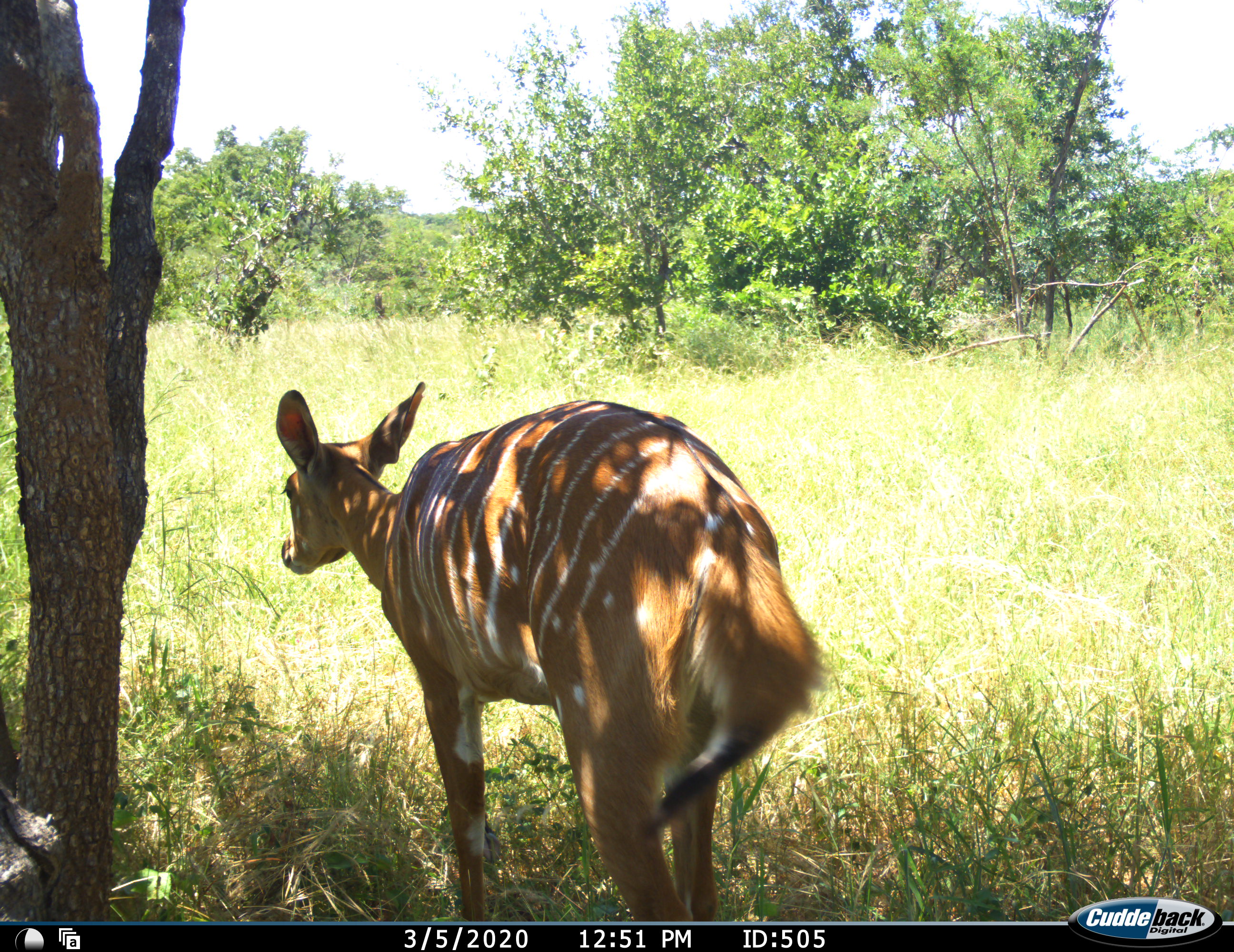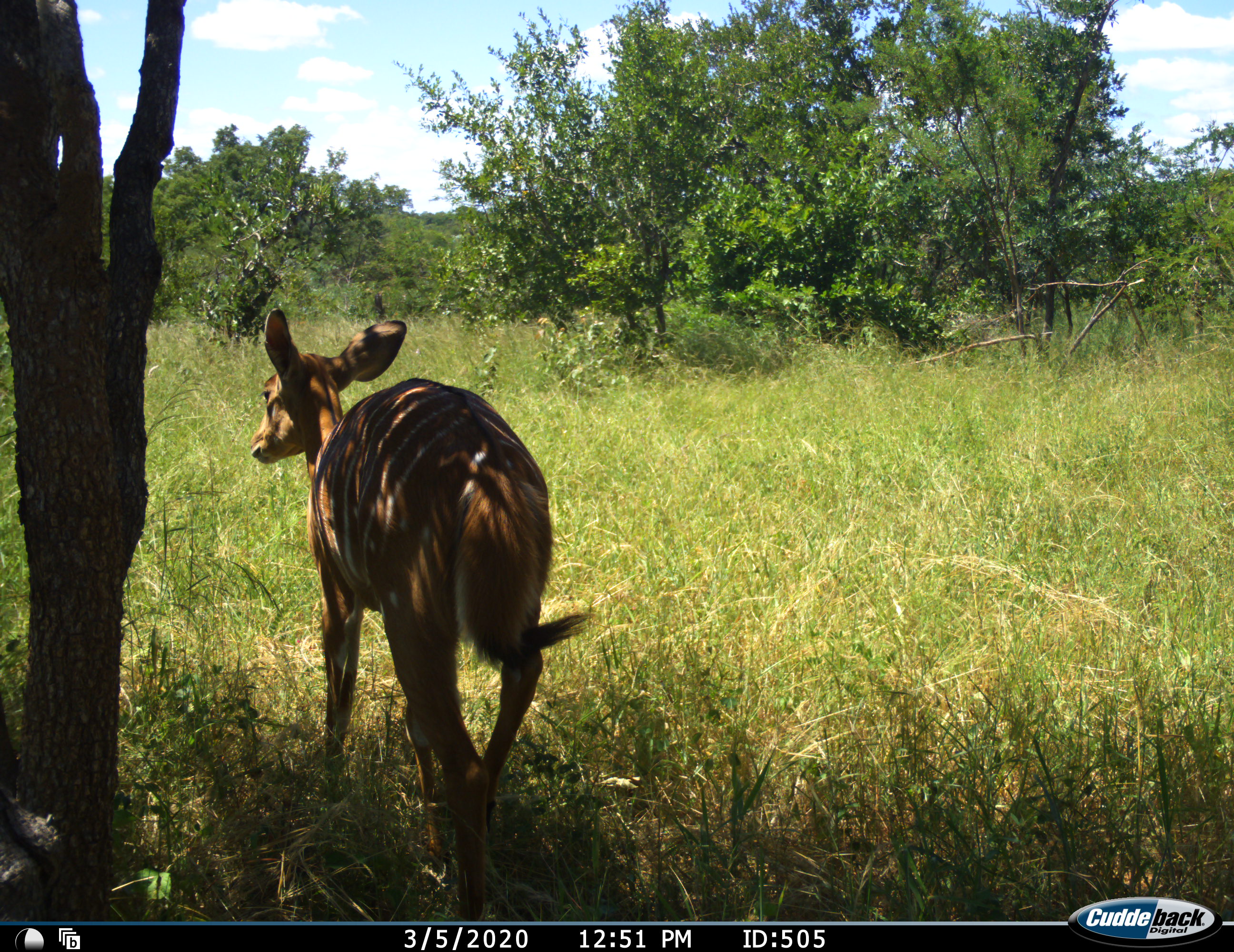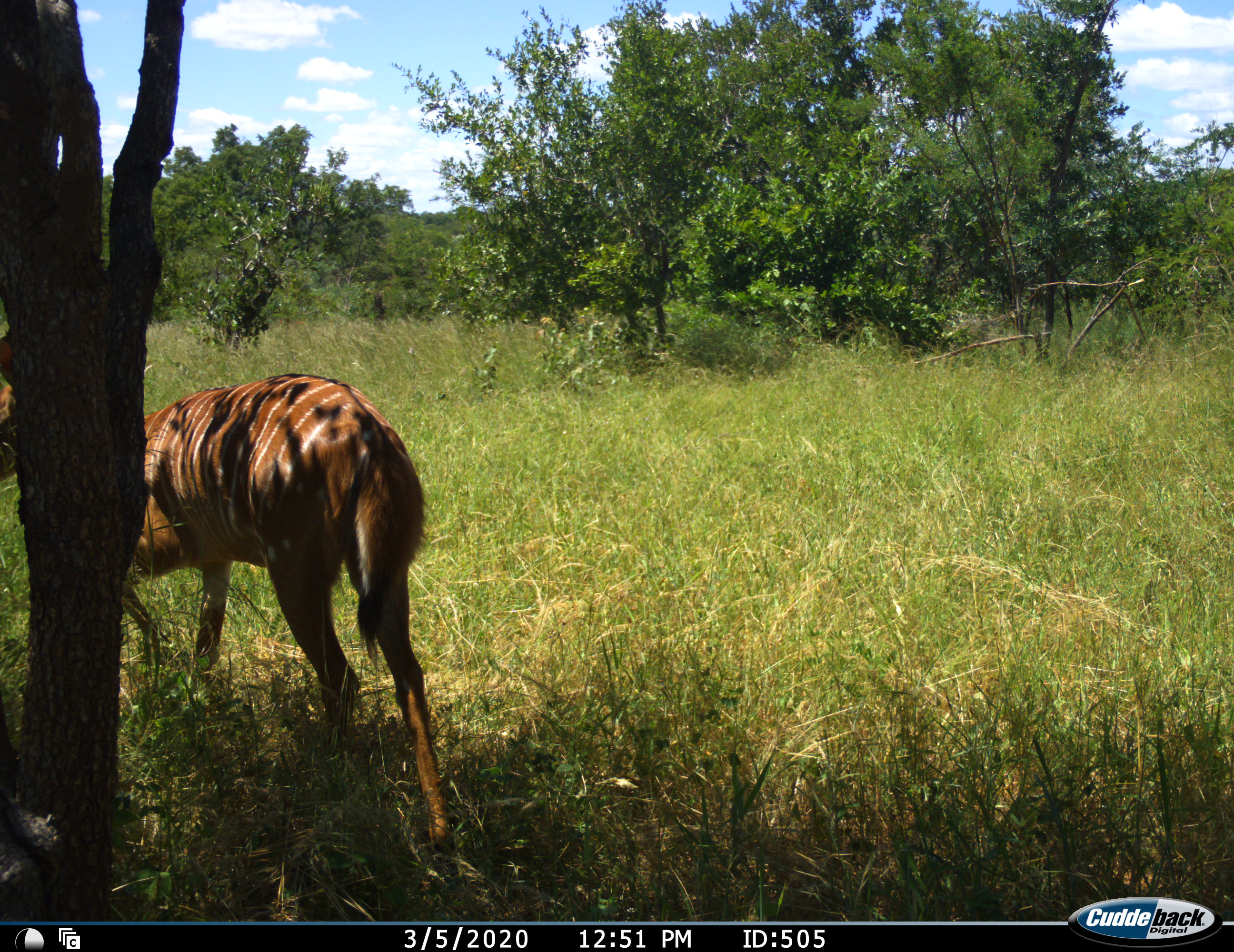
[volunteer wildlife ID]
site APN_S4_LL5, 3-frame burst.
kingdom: Animalia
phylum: Chordata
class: Mammalia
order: Artiodactyla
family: Bovidae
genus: Tragelaphus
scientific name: Tragelaphus angasii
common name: nyala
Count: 1.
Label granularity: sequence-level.